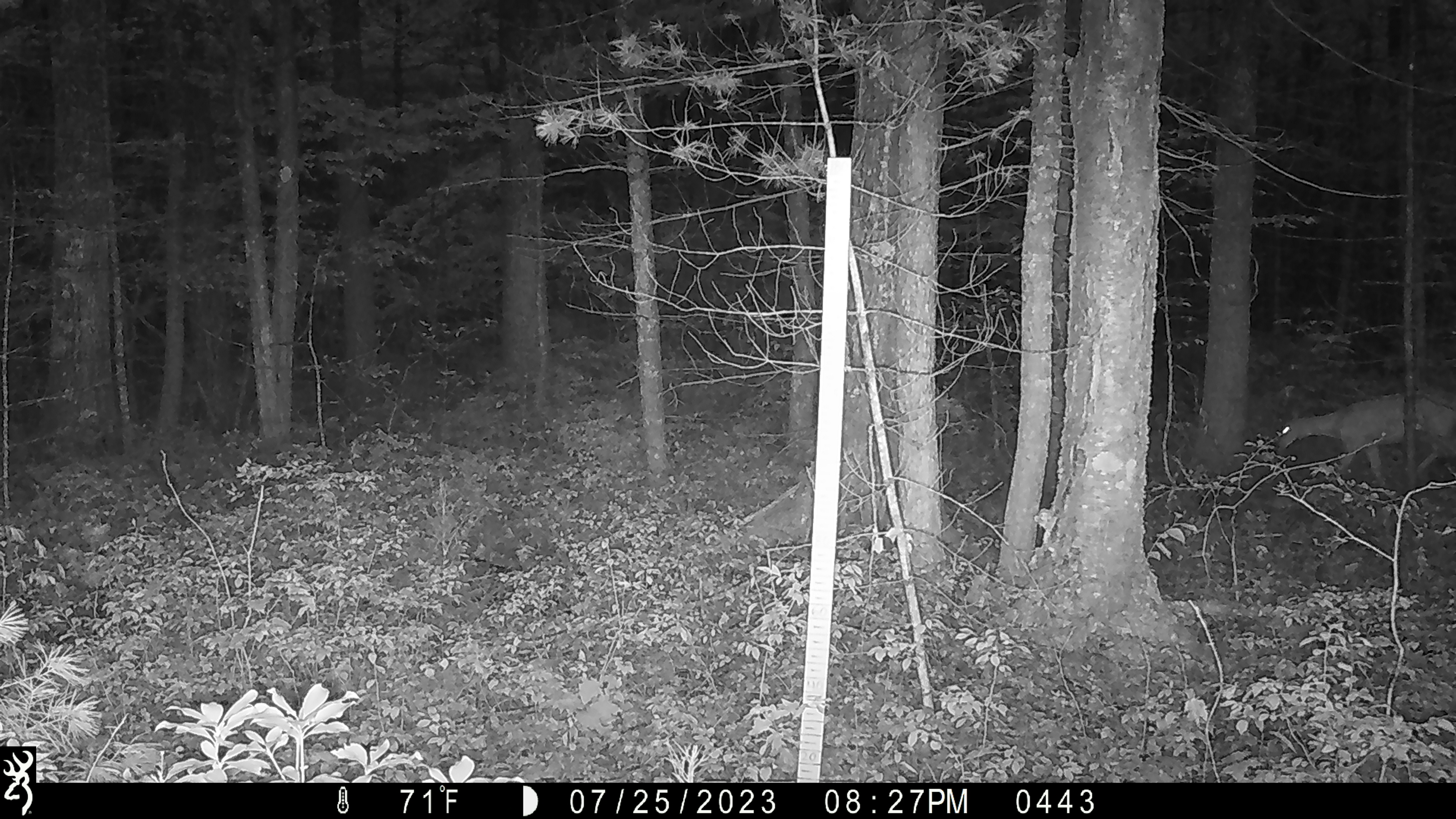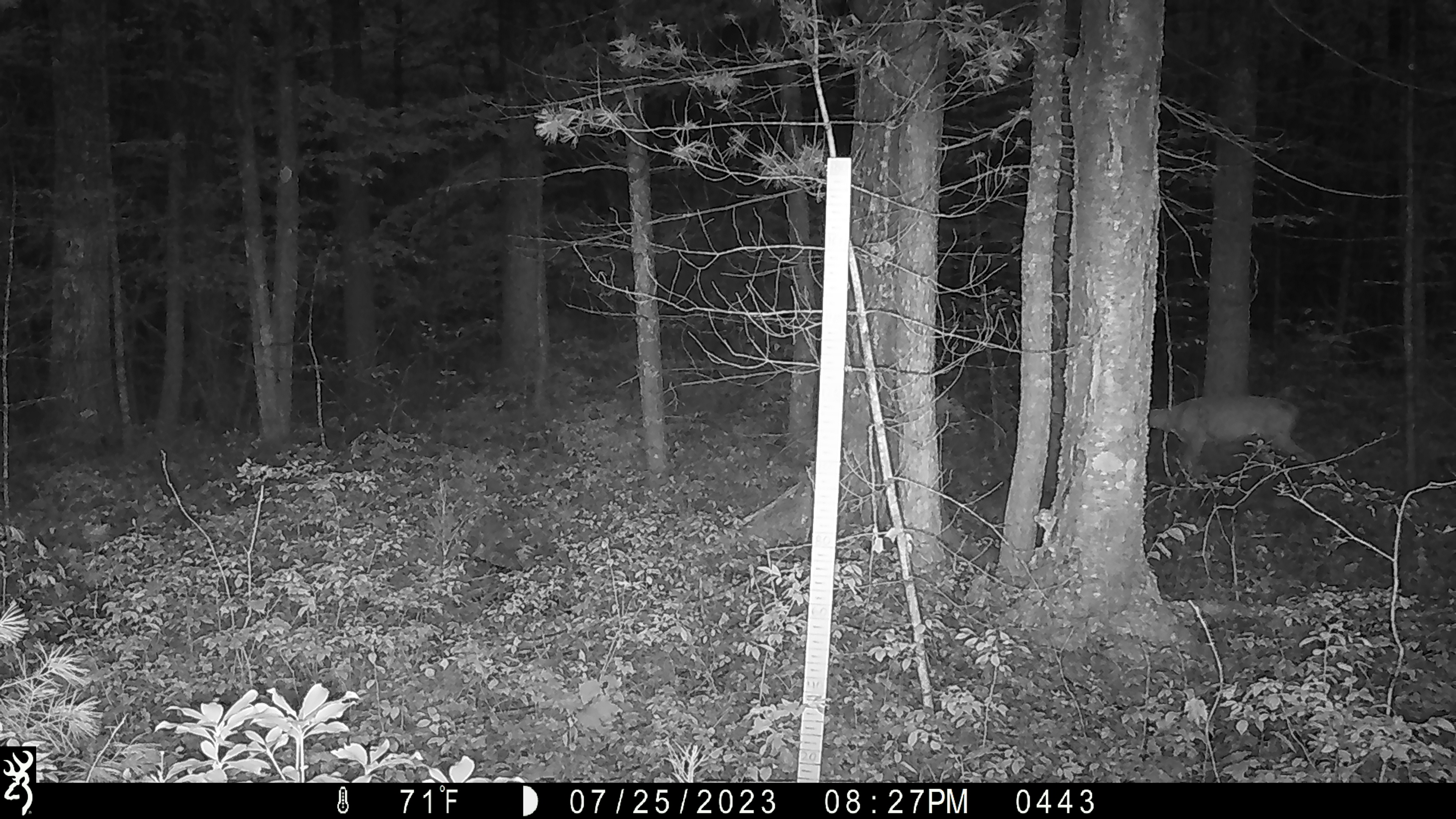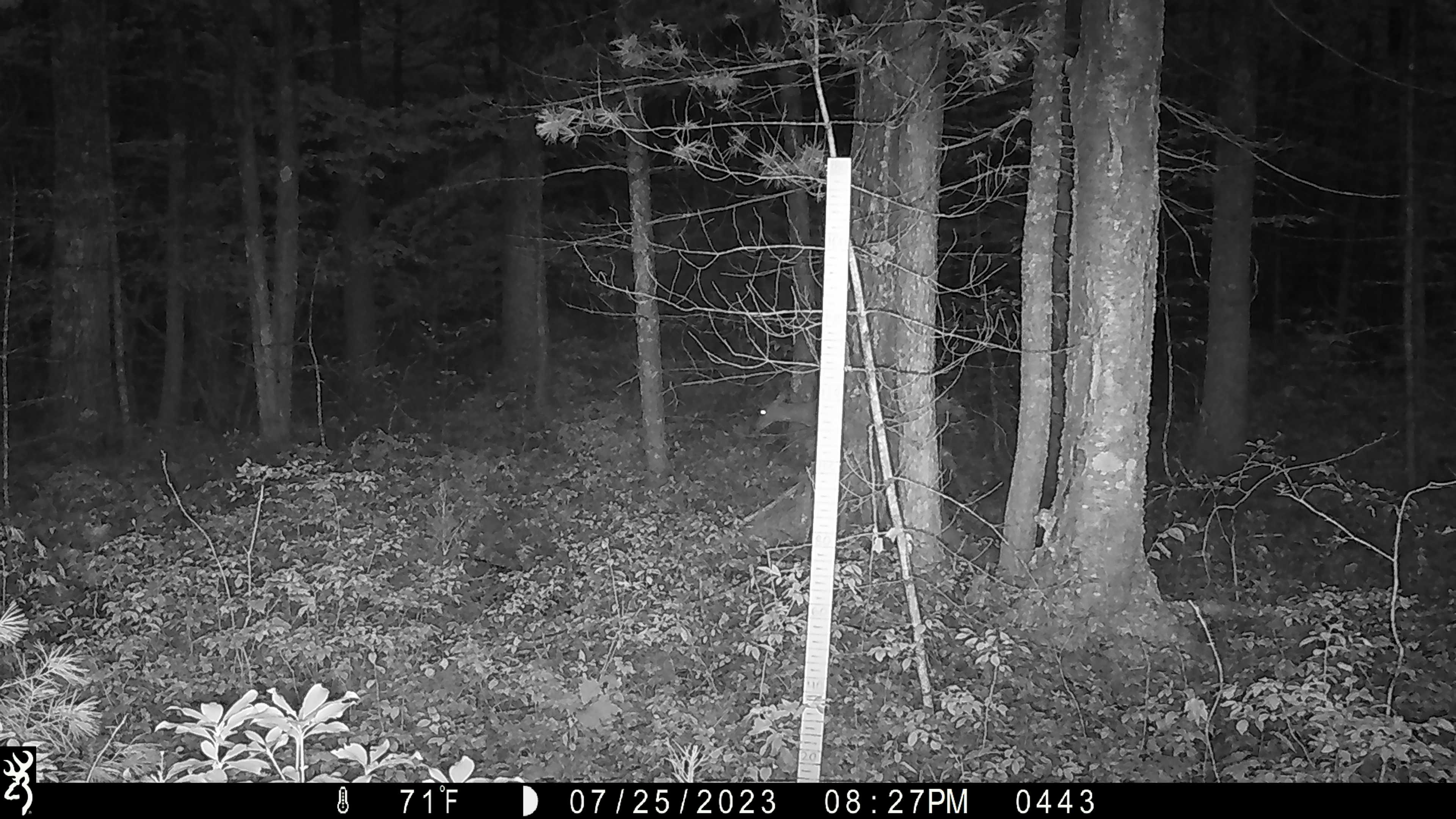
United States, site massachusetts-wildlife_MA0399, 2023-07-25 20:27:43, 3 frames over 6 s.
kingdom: Animalia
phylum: Chordata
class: Mammalia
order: Artiodactyla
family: Cervidae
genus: Odocoileus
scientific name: Odocoileus virginianus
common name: white-tailed deer